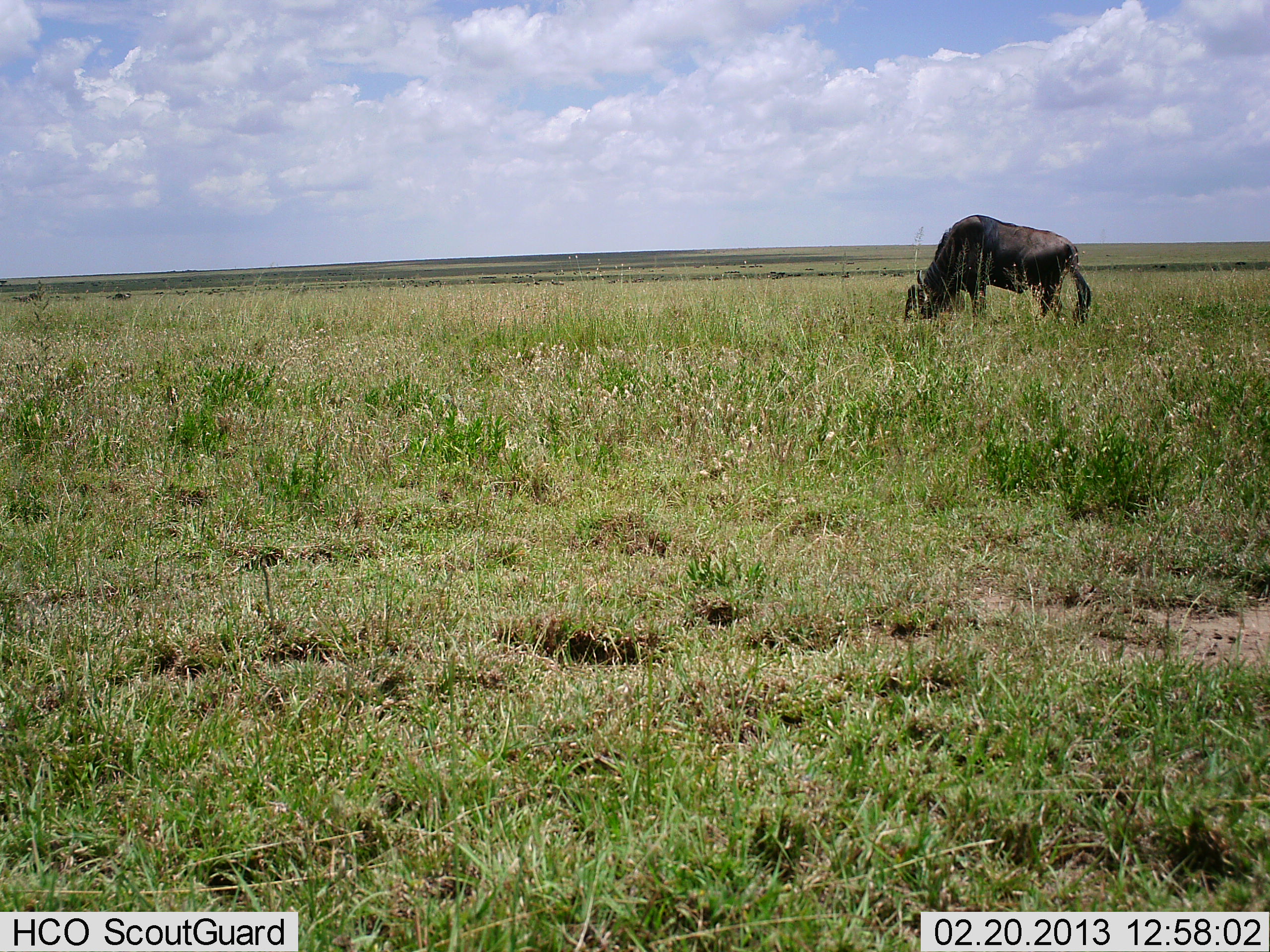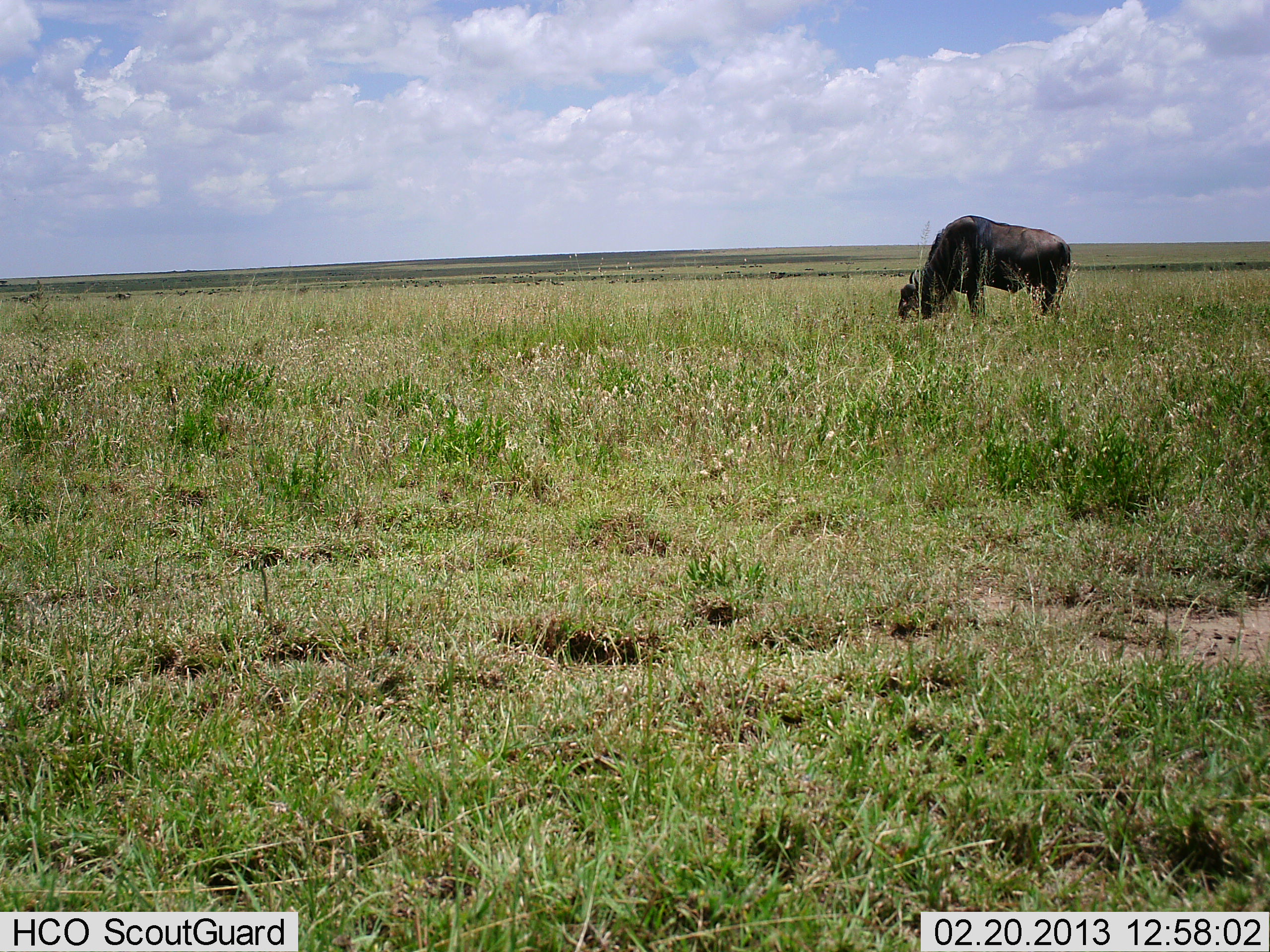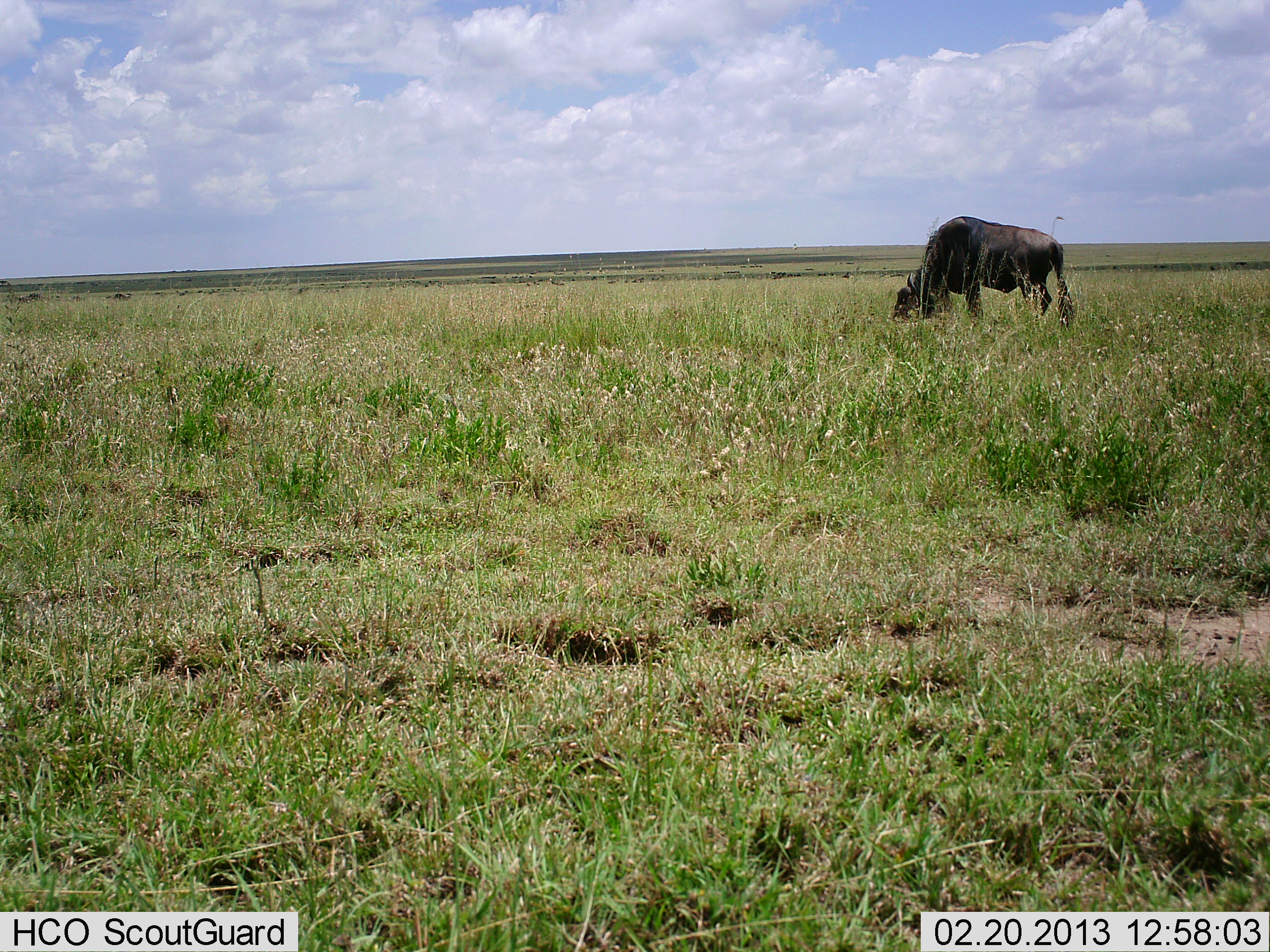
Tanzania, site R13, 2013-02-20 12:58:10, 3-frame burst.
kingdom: Animalia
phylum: Chordata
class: Mammalia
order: Artiodactyla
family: Bovidae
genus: Connochaetes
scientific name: Connochaetes taurinus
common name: blue wildebeest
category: wildebeest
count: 1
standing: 25%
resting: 0%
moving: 0%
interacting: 0%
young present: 0%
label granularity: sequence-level